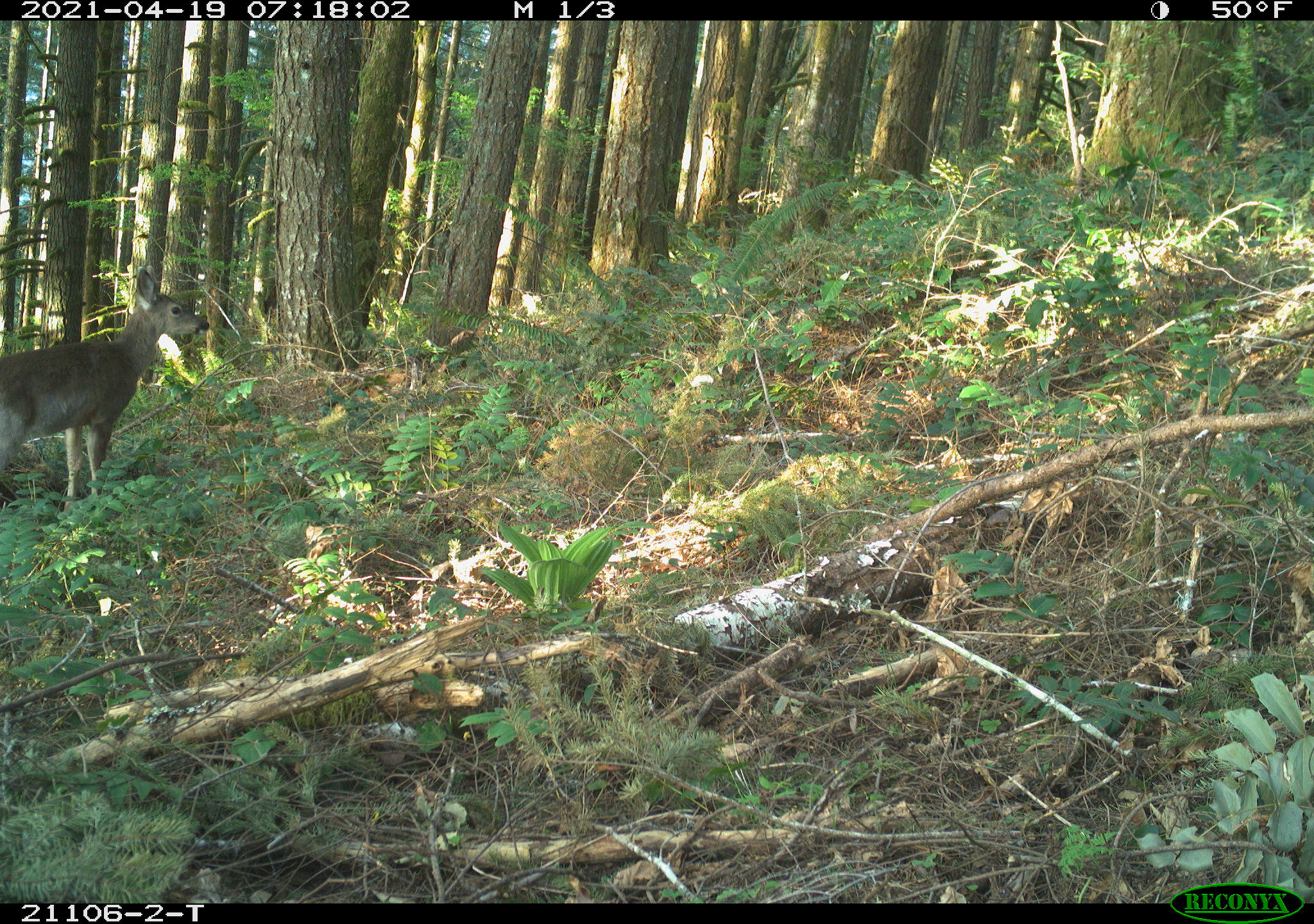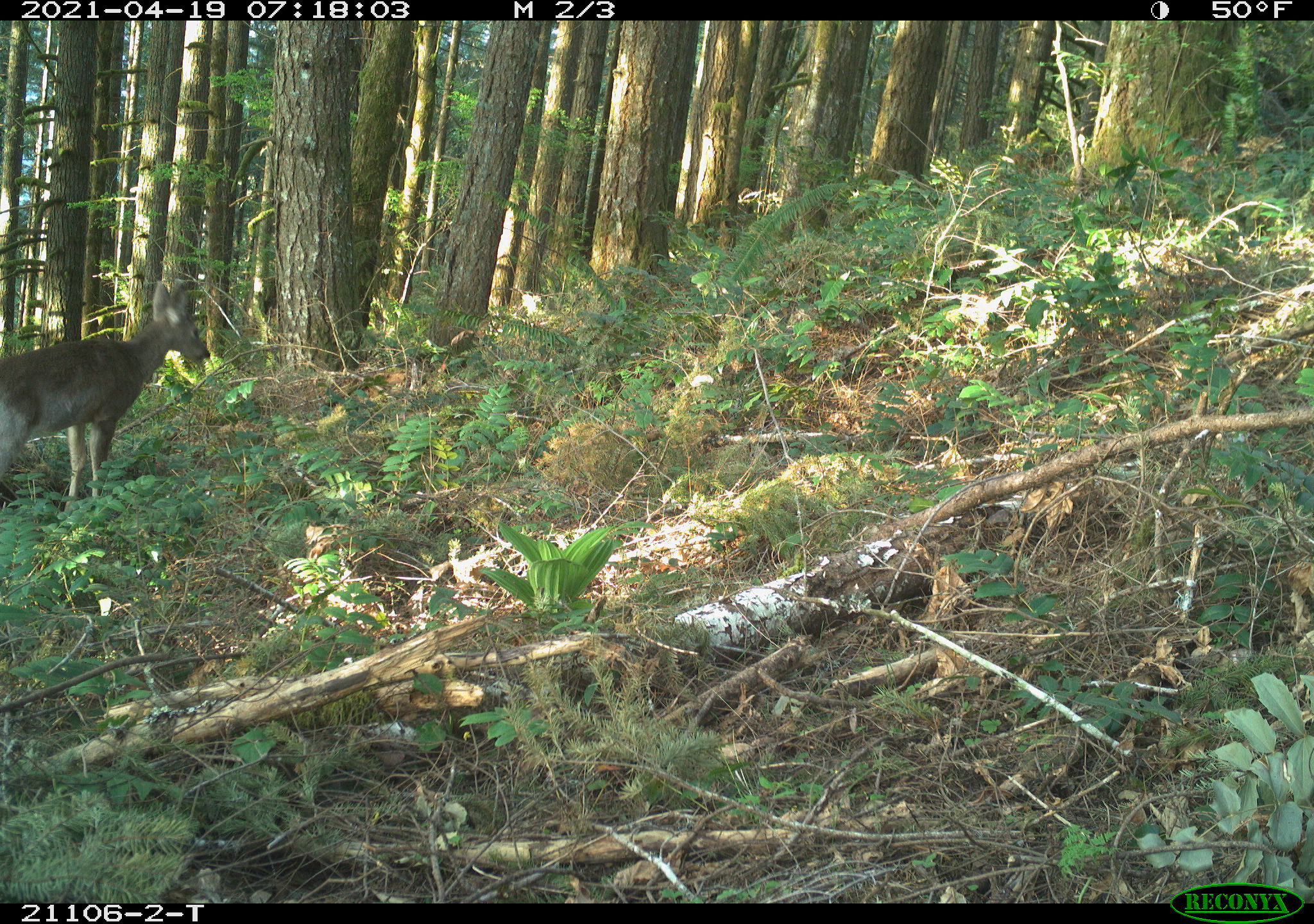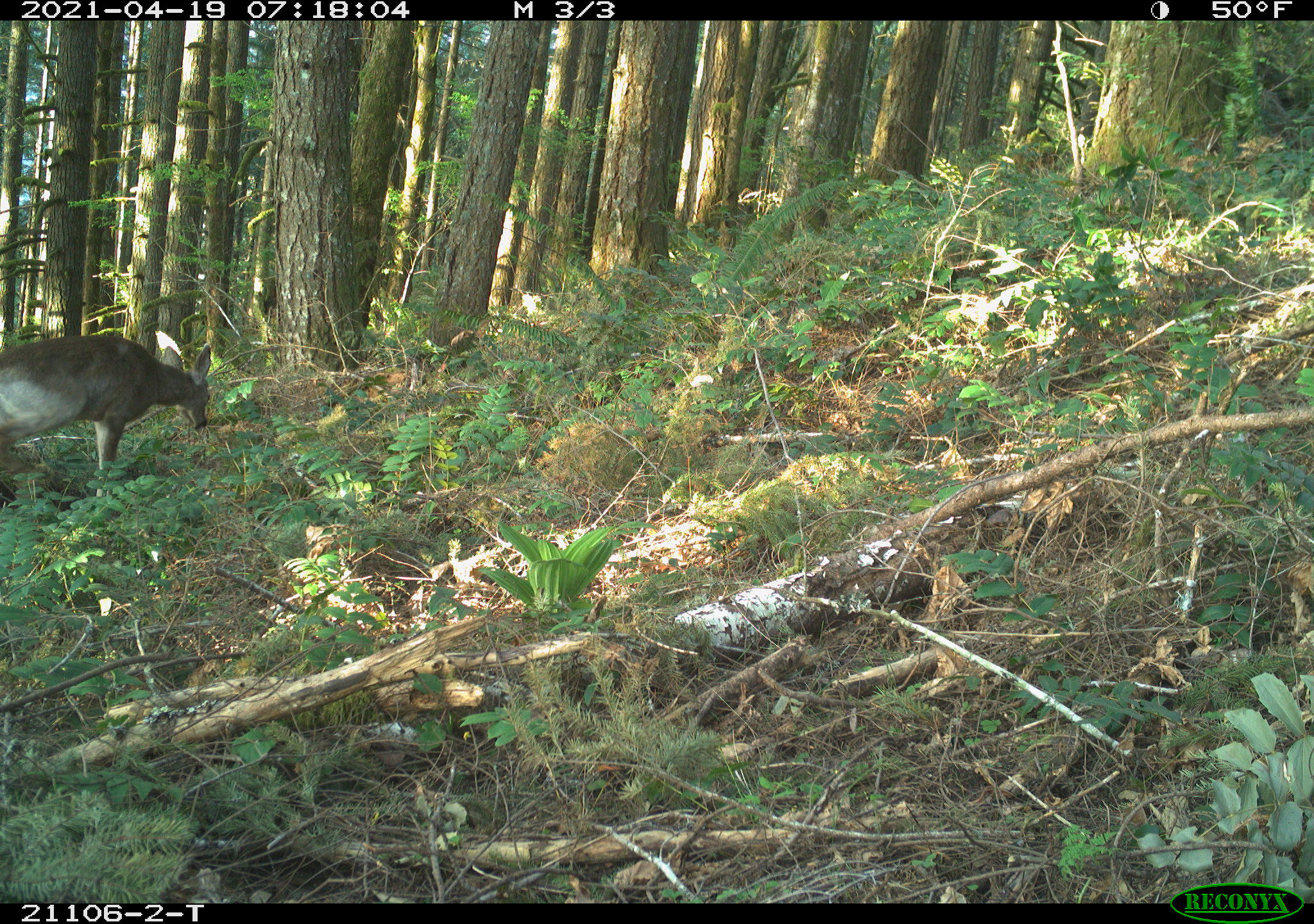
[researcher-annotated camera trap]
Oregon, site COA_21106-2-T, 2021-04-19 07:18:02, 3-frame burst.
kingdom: Animalia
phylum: Chordata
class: Mammalia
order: Artiodactyla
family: Cervidae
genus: Odocoileus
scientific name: Odocoileus hemionus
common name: black-tailed deer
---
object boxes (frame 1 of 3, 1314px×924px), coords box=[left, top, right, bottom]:
black-tailed deer: box=[0, 247, 236, 531]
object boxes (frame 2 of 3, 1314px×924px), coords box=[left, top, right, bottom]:
black-tailed deer: box=[0, 264, 225, 522]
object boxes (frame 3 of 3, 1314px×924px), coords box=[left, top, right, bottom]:
black-tailed deer: box=[0, 306, 236, 527]